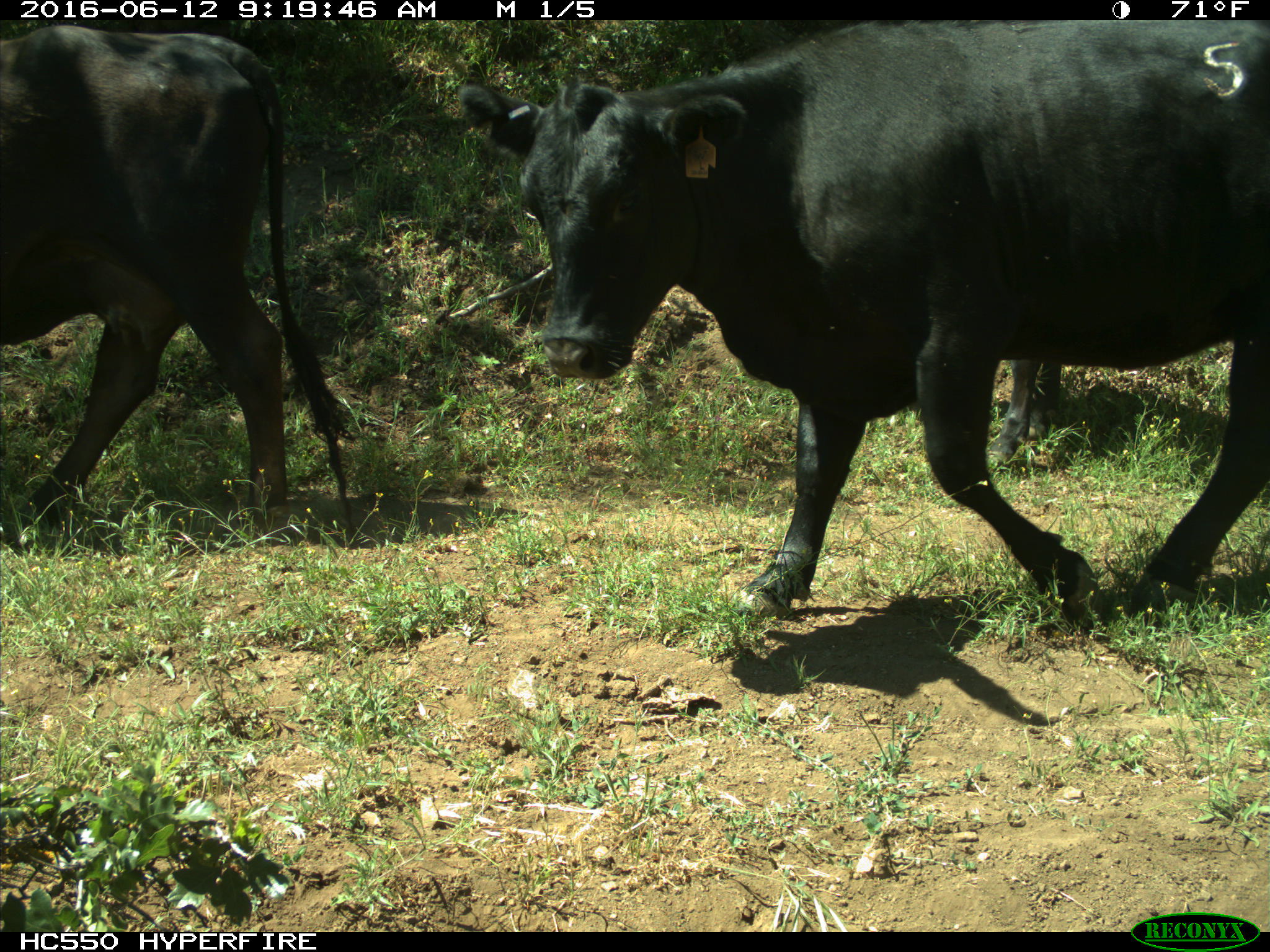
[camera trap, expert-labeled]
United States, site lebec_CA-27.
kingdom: Animalia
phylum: Chordata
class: Mammalia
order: Artiodactyla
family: Bovidae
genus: Bos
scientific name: Bos taurus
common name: domestic cow